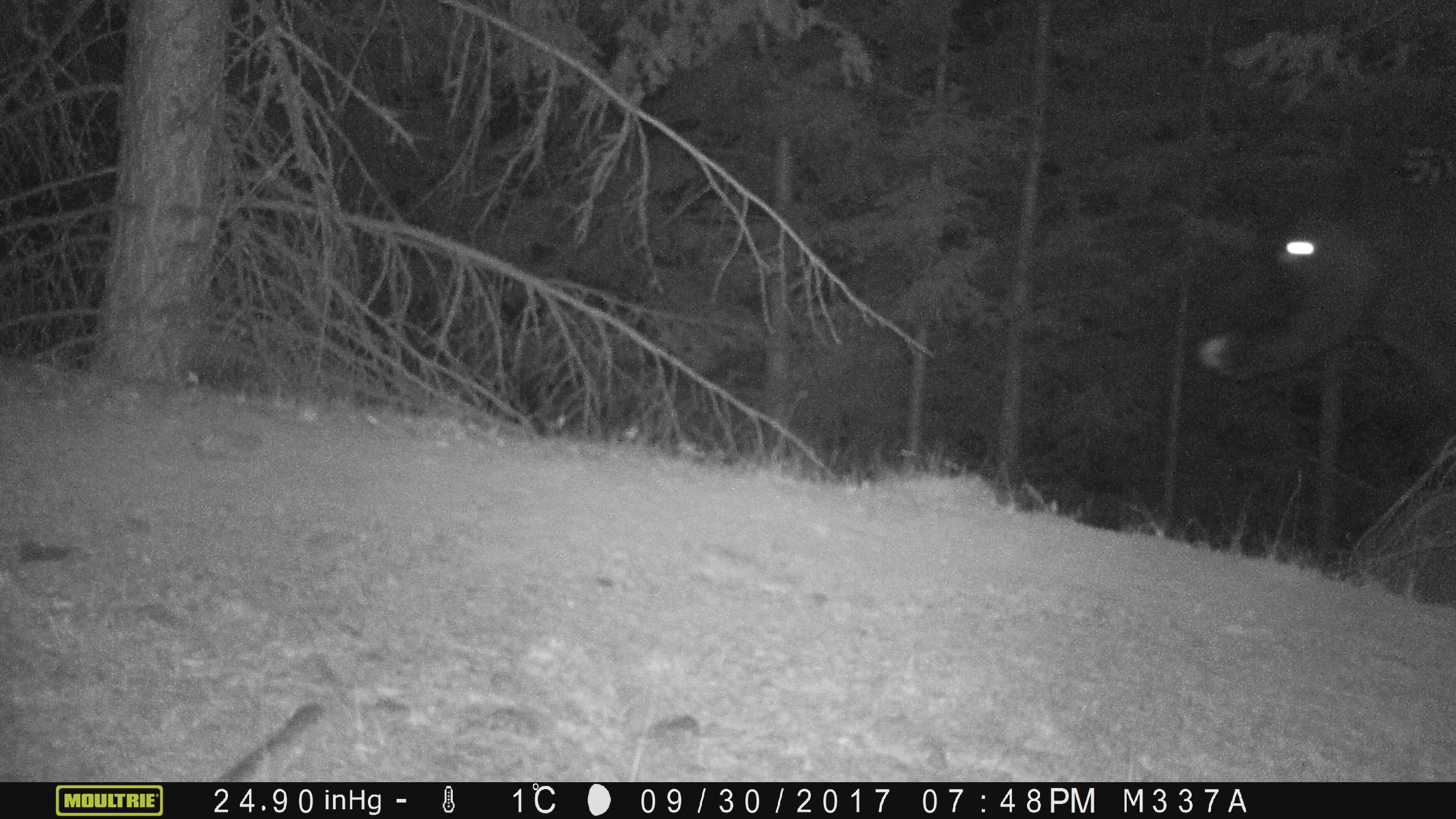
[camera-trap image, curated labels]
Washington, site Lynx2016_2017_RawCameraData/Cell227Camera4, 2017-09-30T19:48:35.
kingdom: Animalia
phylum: Chordata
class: Mammalia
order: Artiodactyla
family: Bovidae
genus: Bos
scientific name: Bos taurus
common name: domestic cattle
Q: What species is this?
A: Domestic cattle (Bos taurus).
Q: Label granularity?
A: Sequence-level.